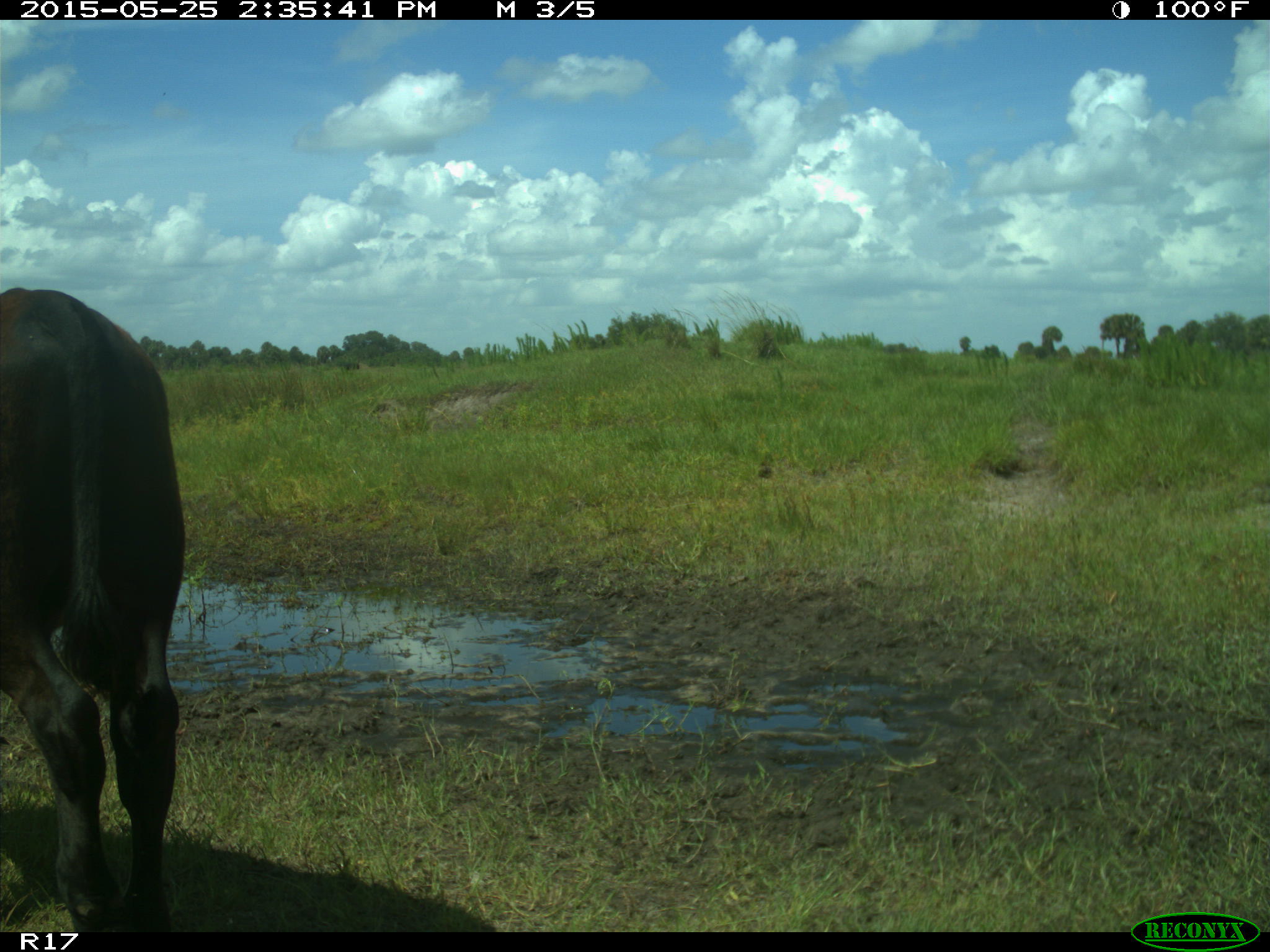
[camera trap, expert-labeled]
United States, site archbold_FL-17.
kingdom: Animalia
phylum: Chordata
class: Mammalia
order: Artiodactyla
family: Bovidae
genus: Bos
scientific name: Bos taurus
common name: domestic cow